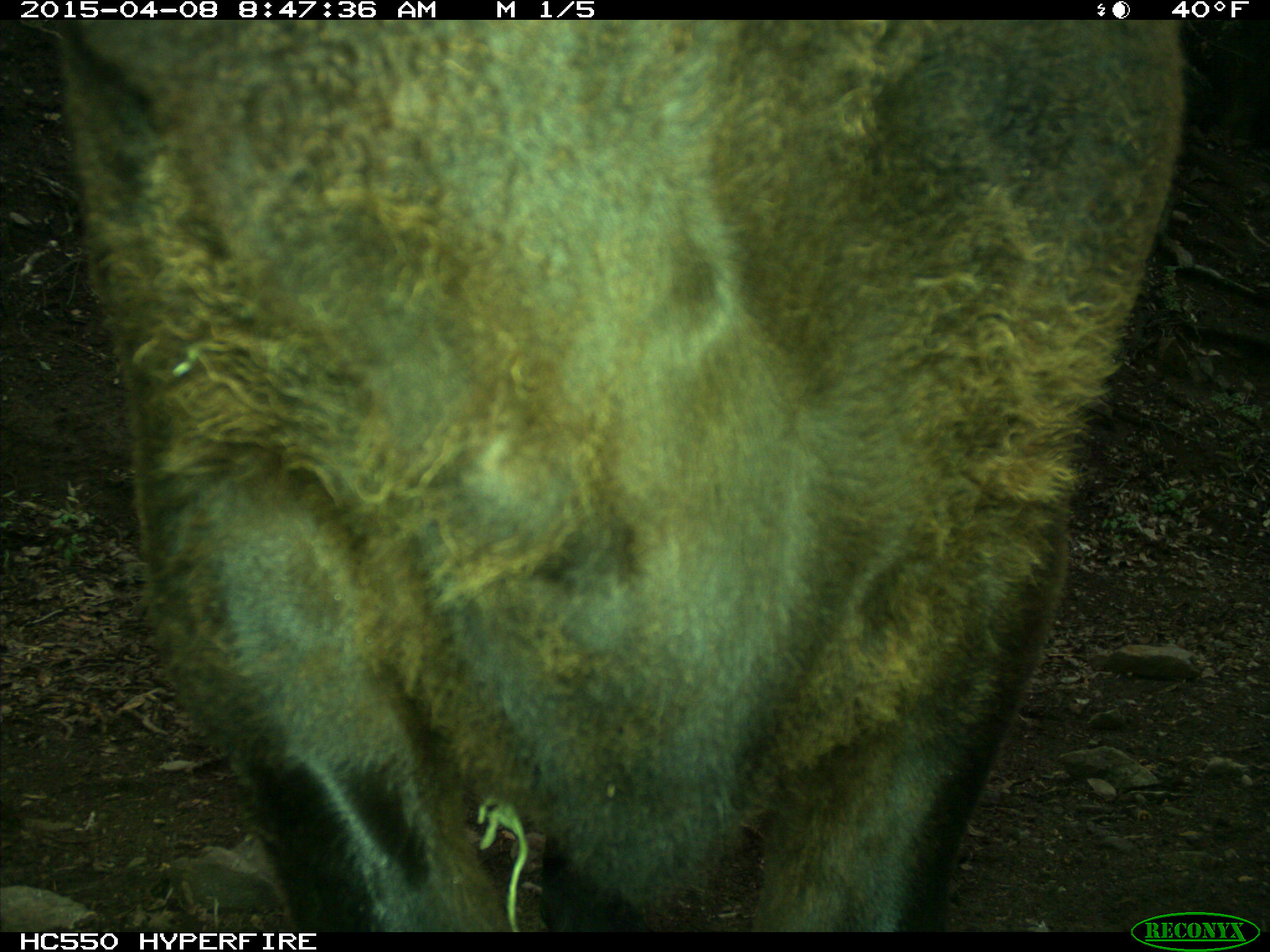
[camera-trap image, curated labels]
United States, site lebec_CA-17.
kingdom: Animalia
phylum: Chordata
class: Mammalia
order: Artiodactyla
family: Bovidae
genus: Bos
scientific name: Bos taurus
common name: domestic cow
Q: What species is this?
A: Bos taurus (domestic cow).